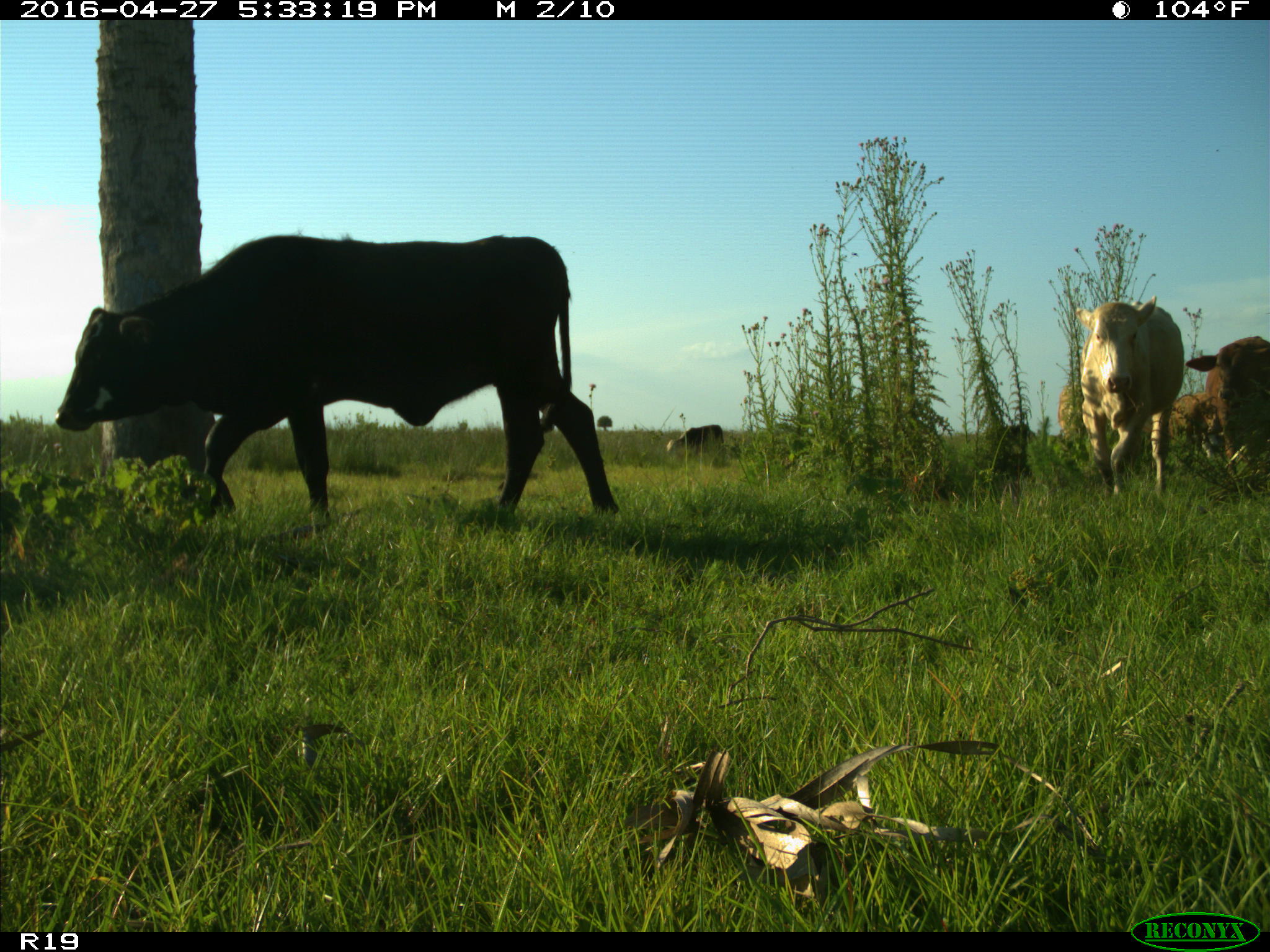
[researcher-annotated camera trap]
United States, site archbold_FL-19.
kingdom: Animalia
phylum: Chordata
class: Mammalia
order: Artiodactyla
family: Bovidae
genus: Bos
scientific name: Bos taurus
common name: domestic cow